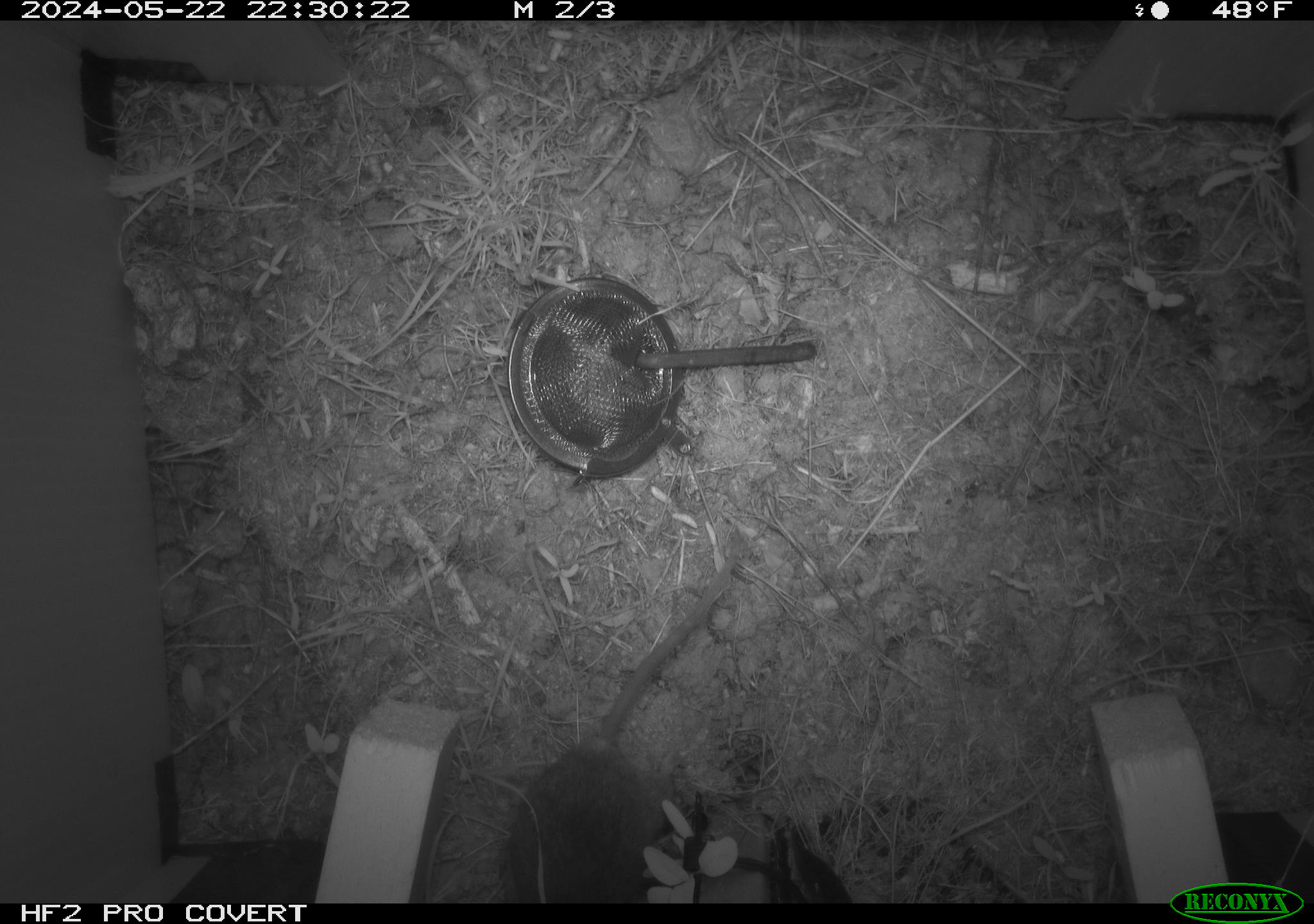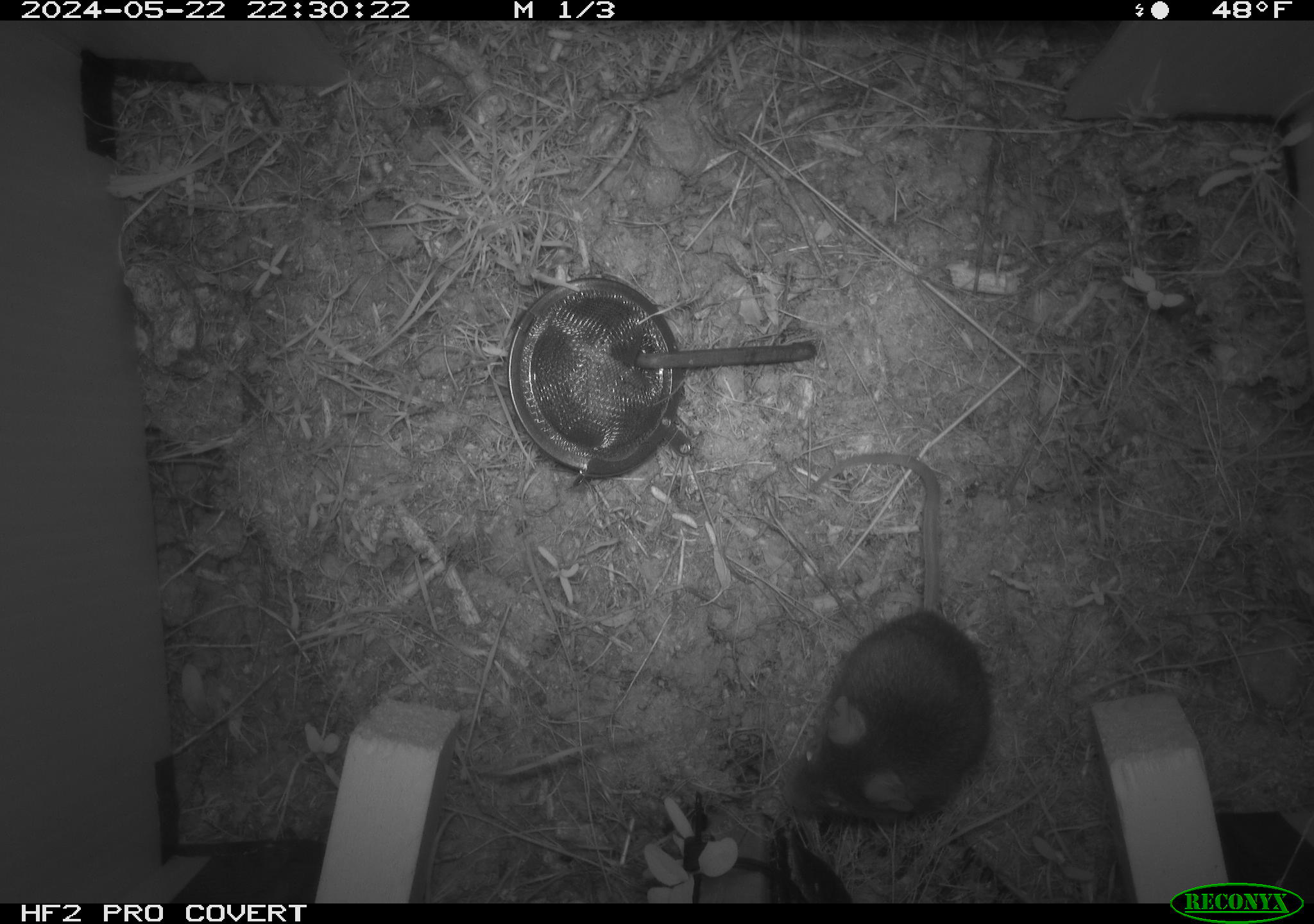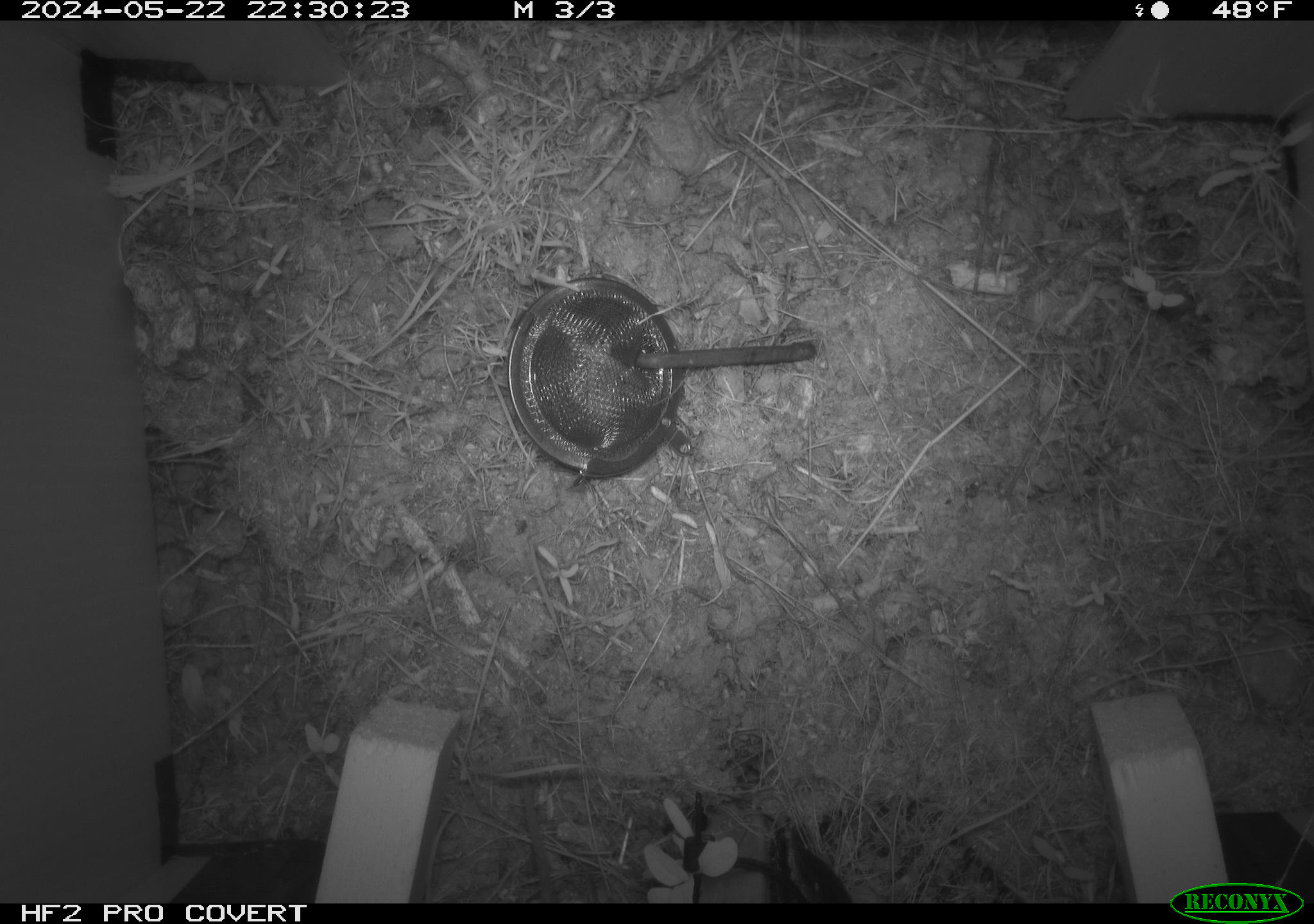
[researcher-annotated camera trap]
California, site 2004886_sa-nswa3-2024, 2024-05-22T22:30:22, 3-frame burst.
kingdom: Animalia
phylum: Chordata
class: Mammalia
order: Rodentia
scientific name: Rodentia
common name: rodent